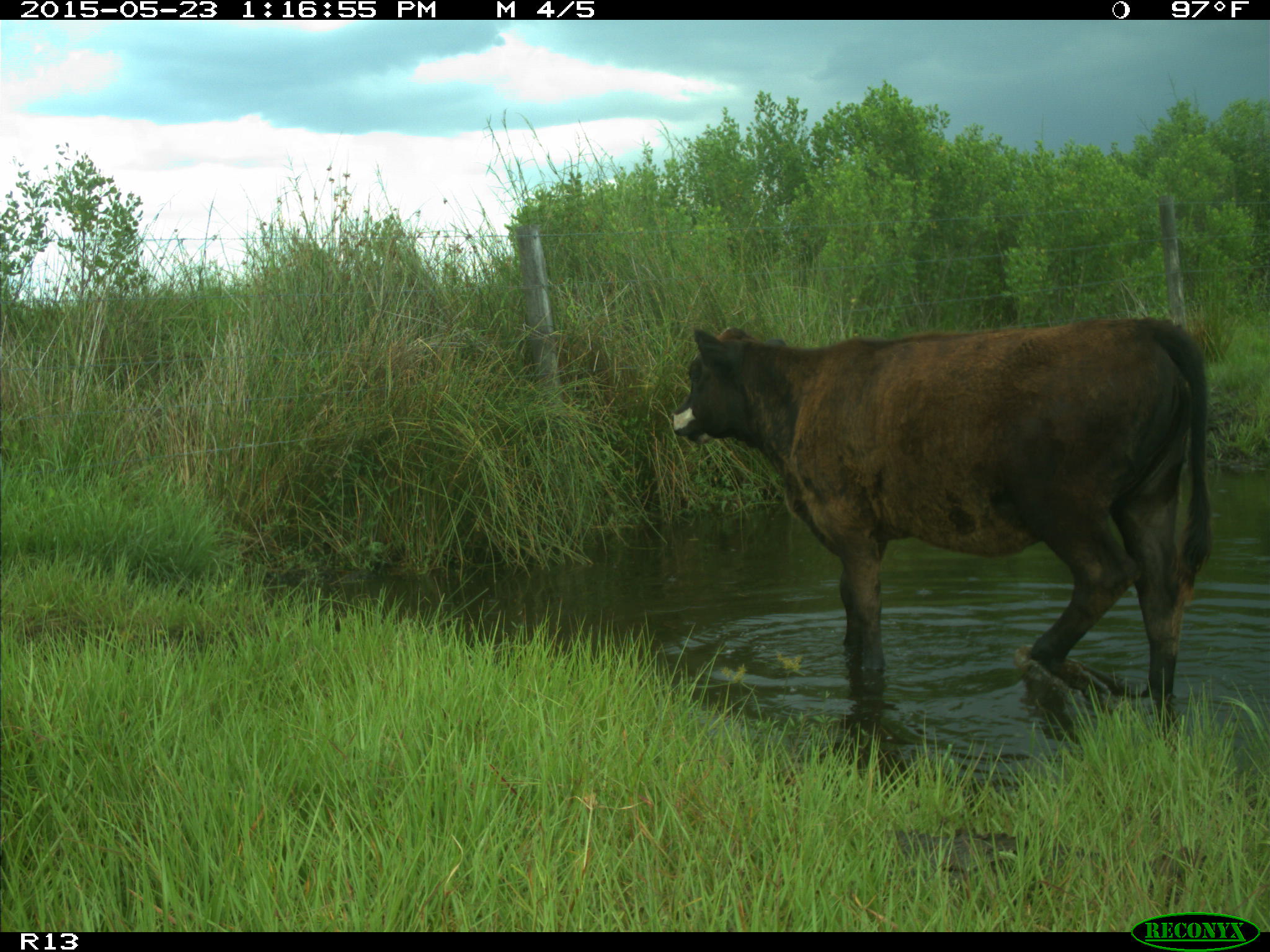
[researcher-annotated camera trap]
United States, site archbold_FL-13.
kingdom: Animalia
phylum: Chordata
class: Mammalia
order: Artiodactyla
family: Bovidae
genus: Bos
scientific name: Bos taurus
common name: domestic cow